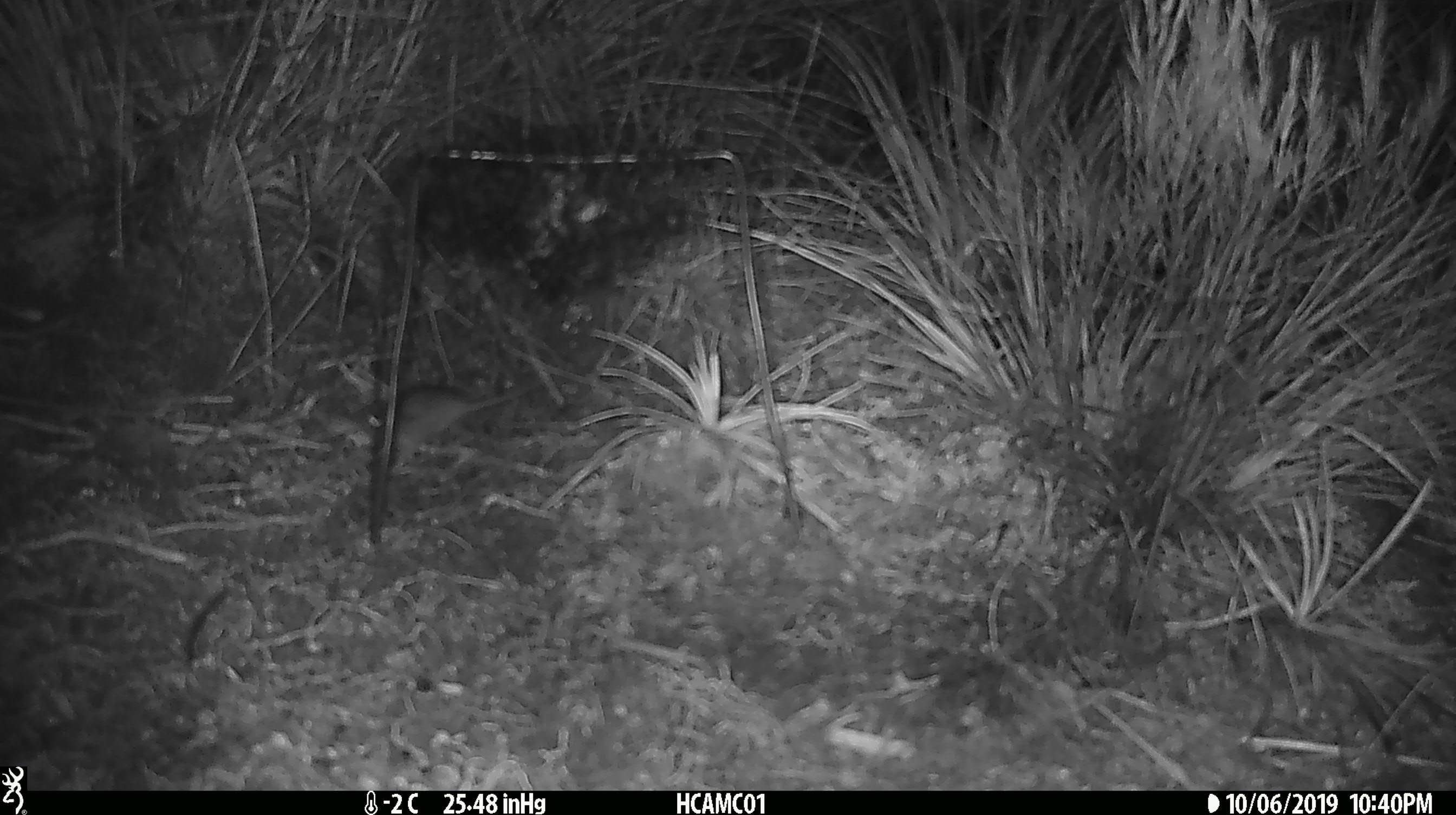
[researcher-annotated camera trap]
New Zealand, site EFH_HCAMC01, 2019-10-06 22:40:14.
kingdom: Animalia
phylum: Chordata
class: Mammalia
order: Rodentia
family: Muridae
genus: Mus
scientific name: Mus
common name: mouse